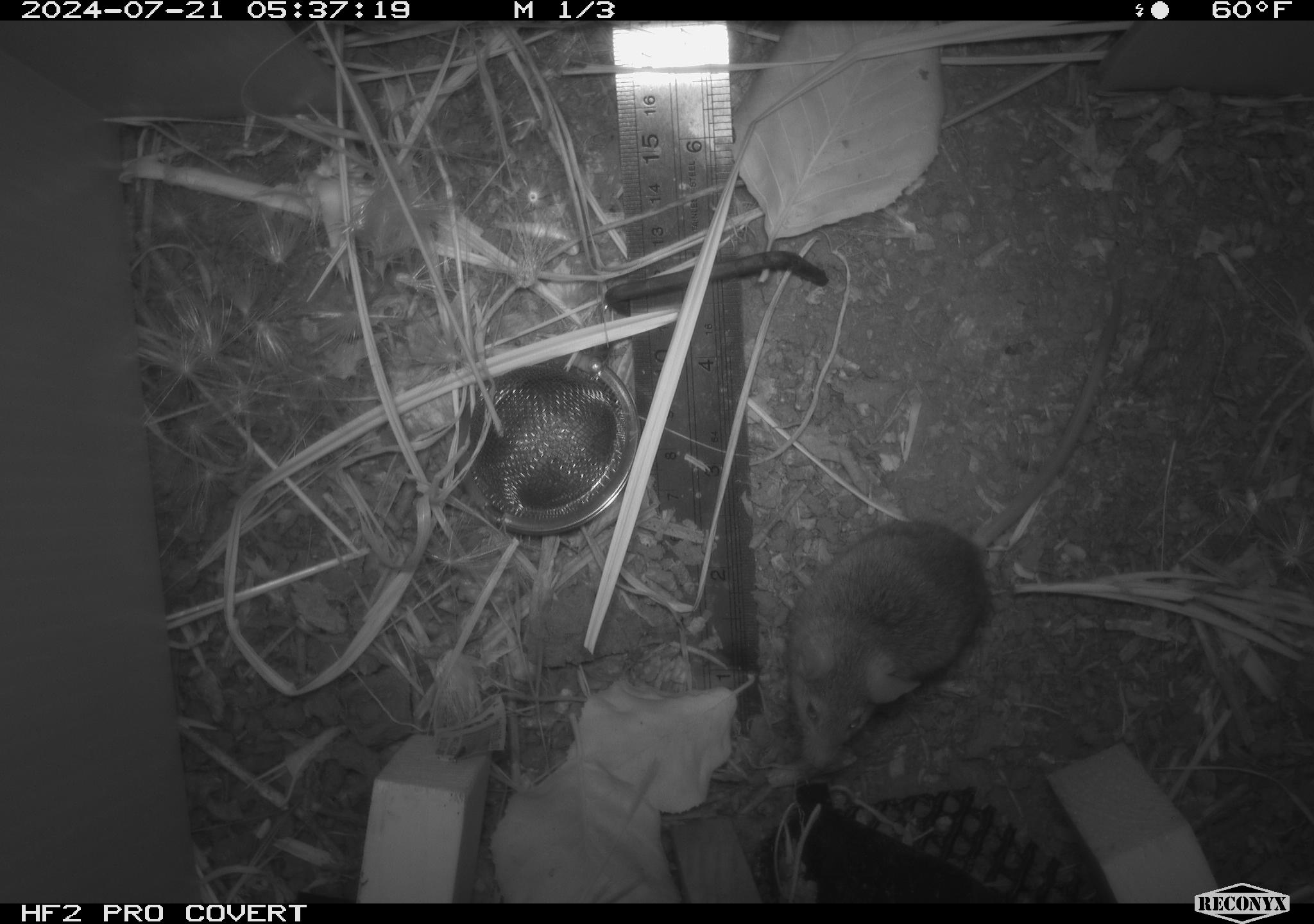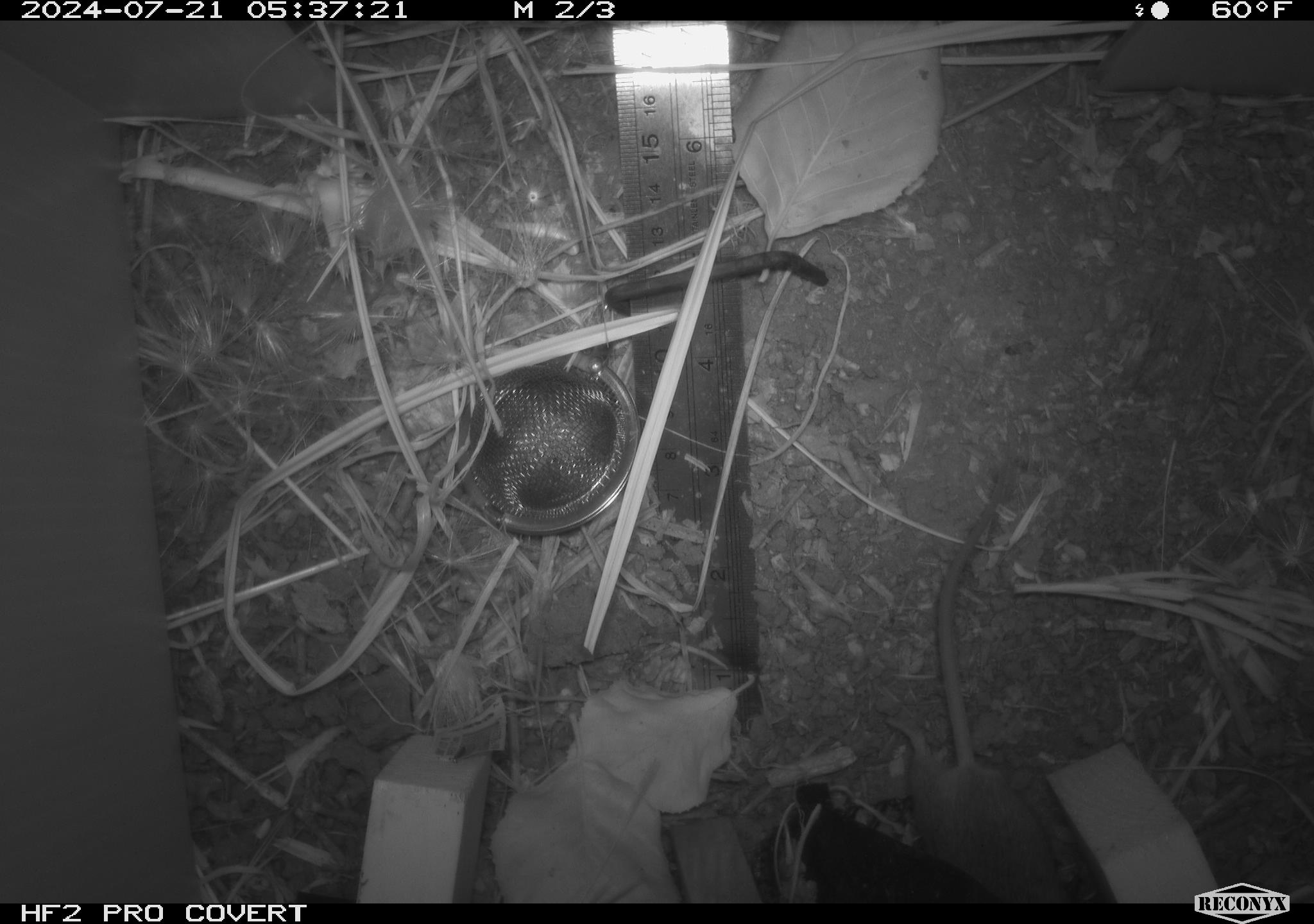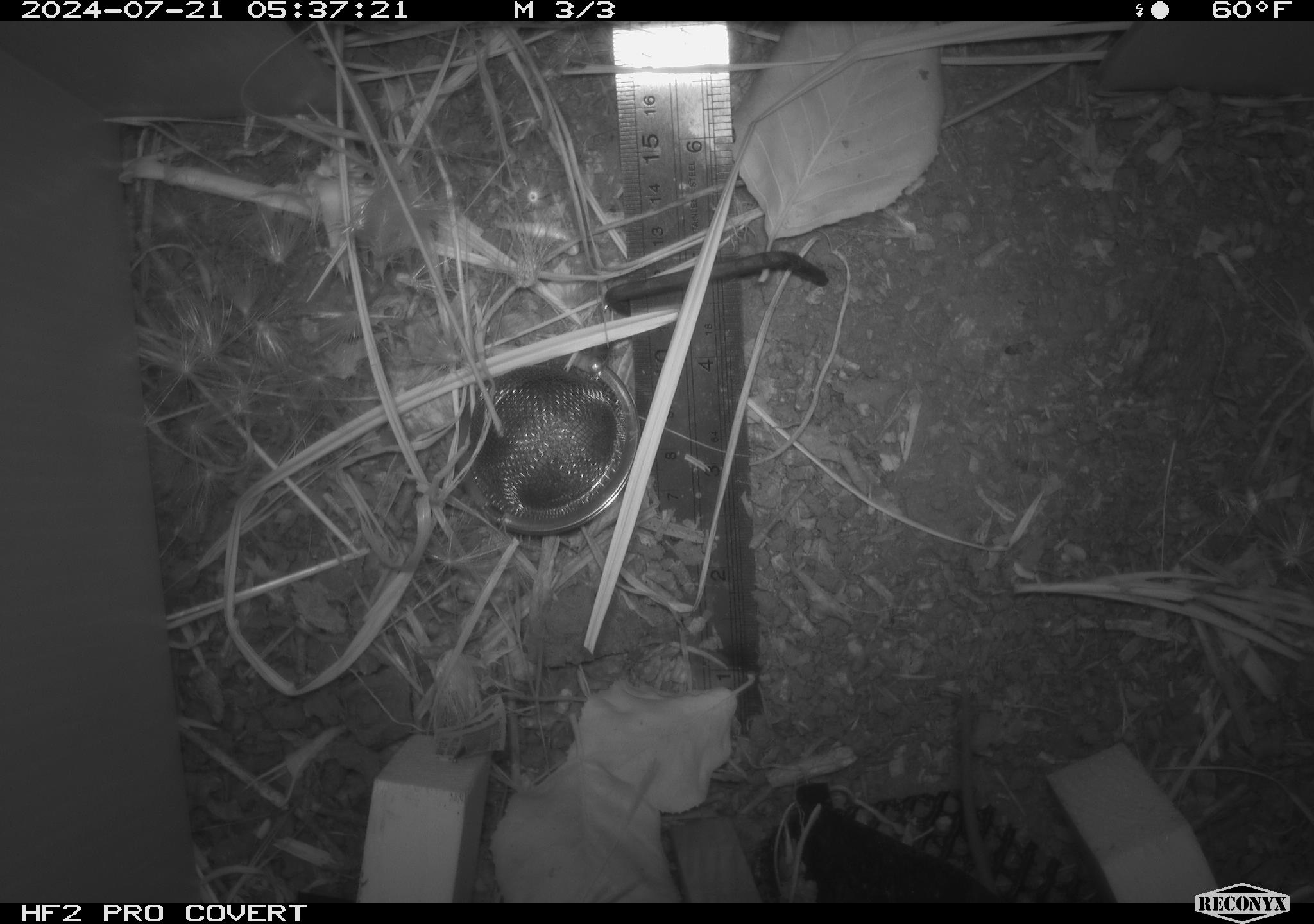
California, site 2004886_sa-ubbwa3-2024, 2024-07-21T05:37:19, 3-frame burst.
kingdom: Animalia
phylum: Chordata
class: Mammalia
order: Rodentia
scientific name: Rodentia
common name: mouse species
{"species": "mouse species (Rodentia)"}